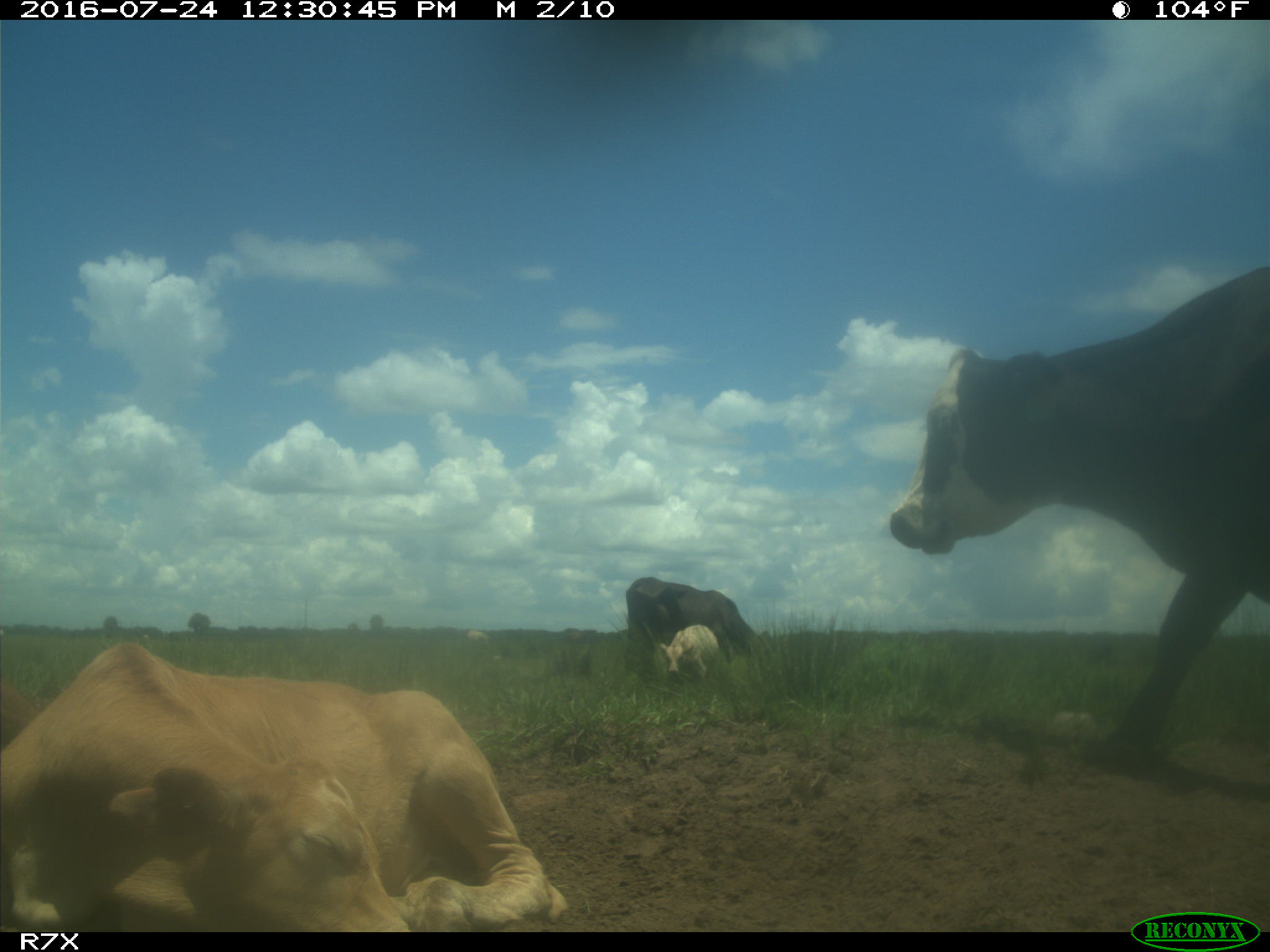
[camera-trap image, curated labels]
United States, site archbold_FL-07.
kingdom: Animalia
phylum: Chordata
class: Mammalia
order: Artiodactyla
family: Bovidae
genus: Bos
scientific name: Bos taurus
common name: domestic cow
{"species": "Bos taurus (domestic cow)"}